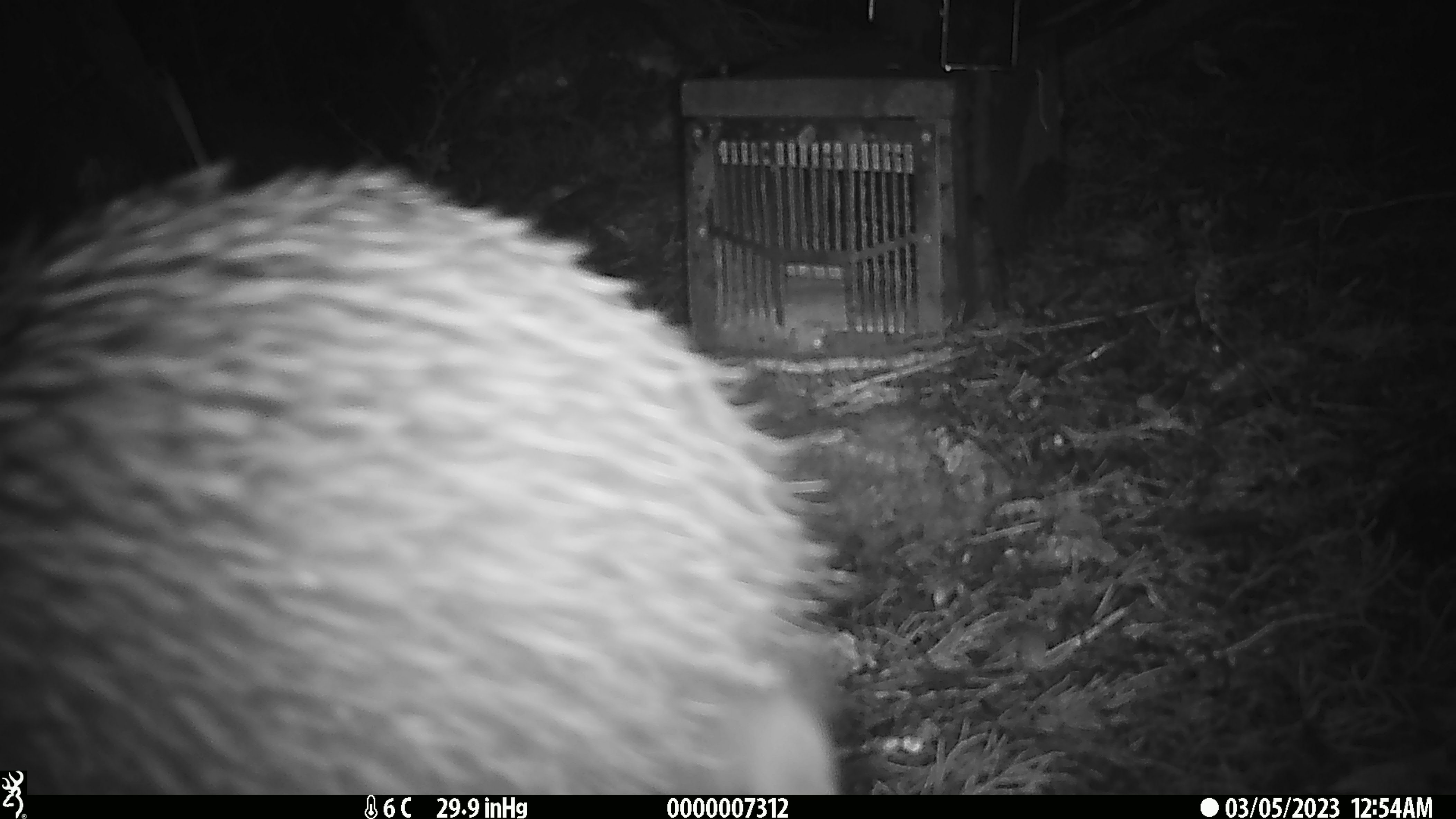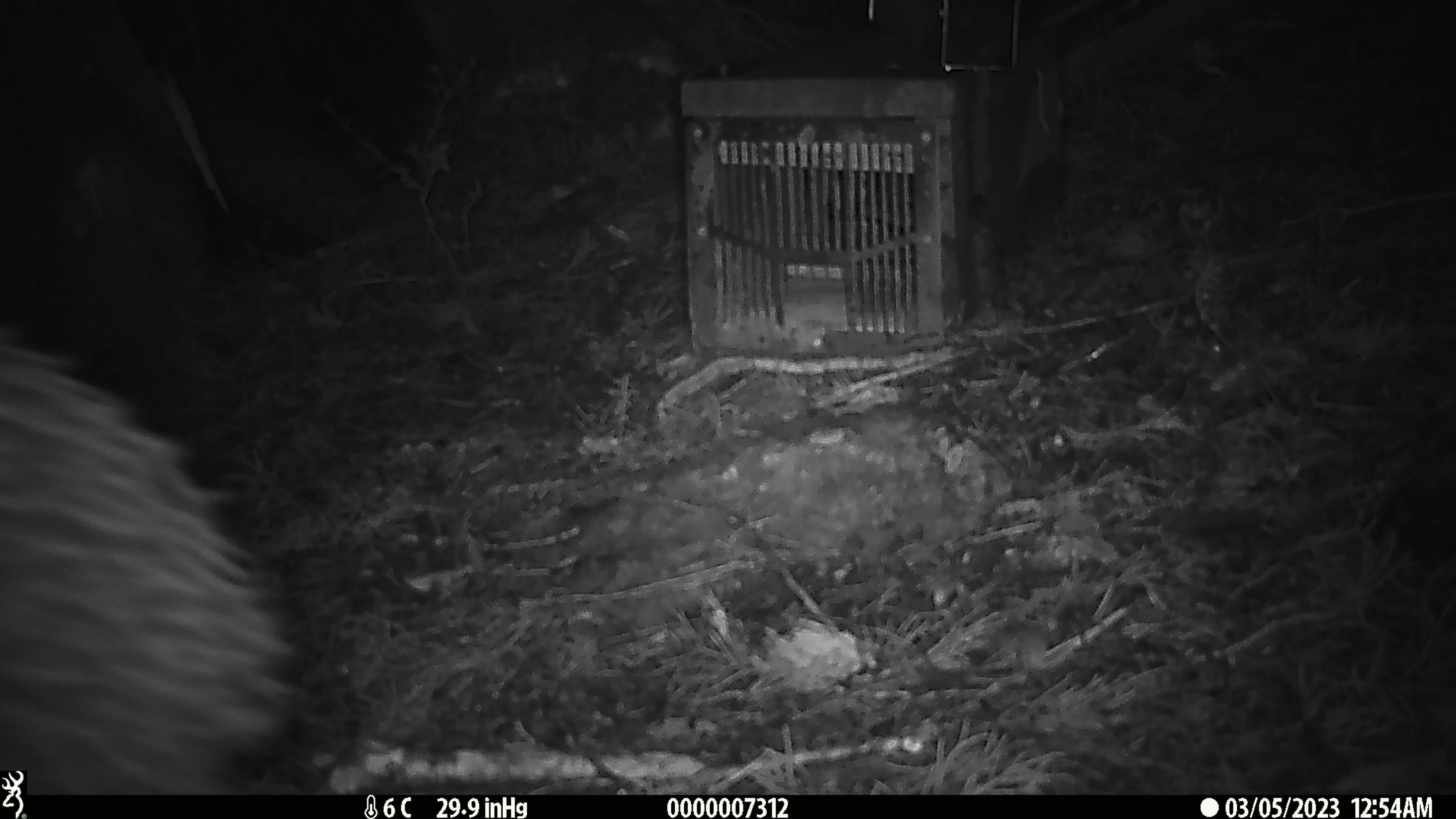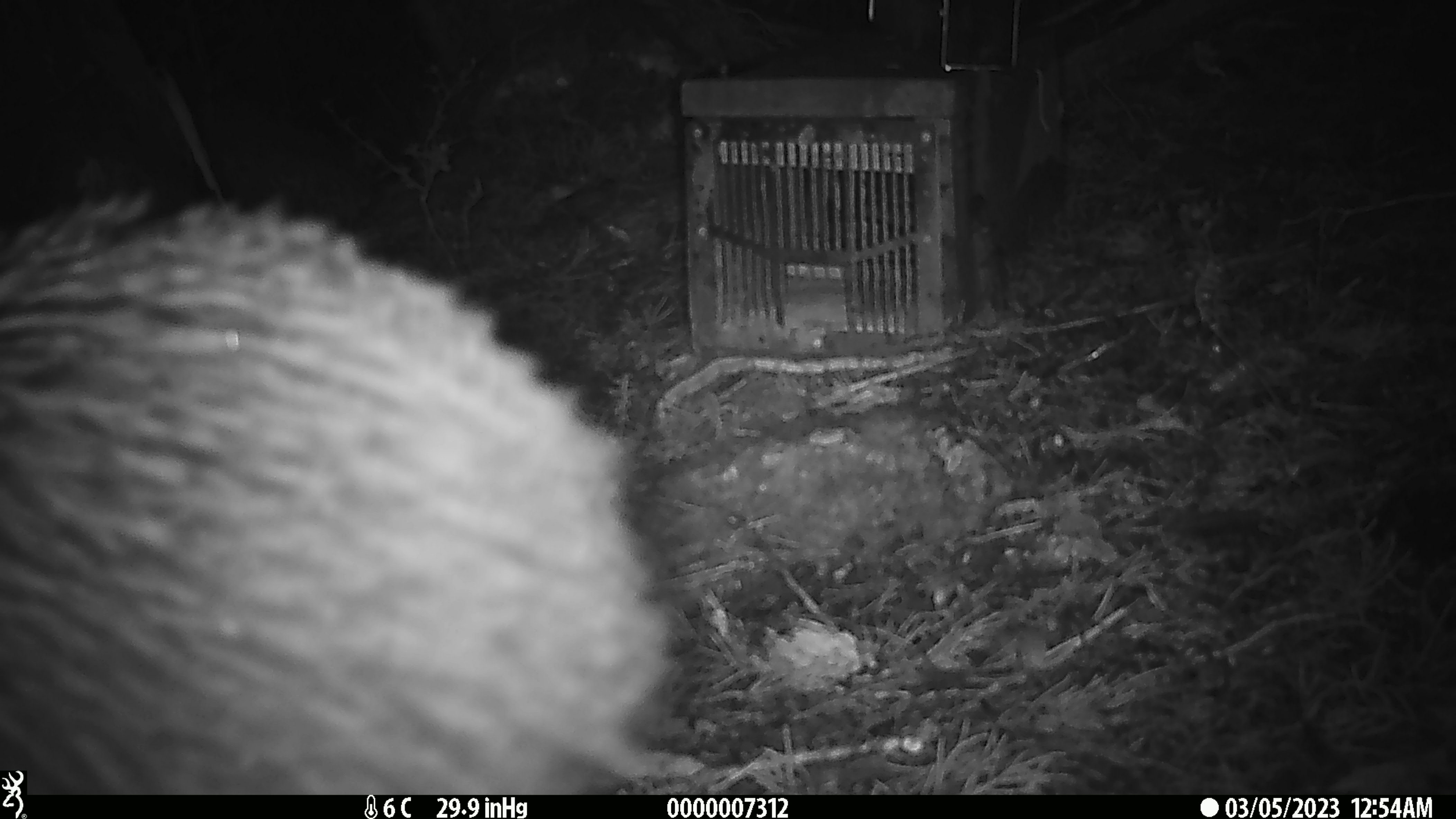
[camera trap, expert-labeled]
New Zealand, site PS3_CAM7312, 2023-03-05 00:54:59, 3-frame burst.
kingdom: Animalia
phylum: Chordata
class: Aves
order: Apterygiformes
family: Apterygidae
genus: Apteryx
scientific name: Apteryx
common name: kiwi